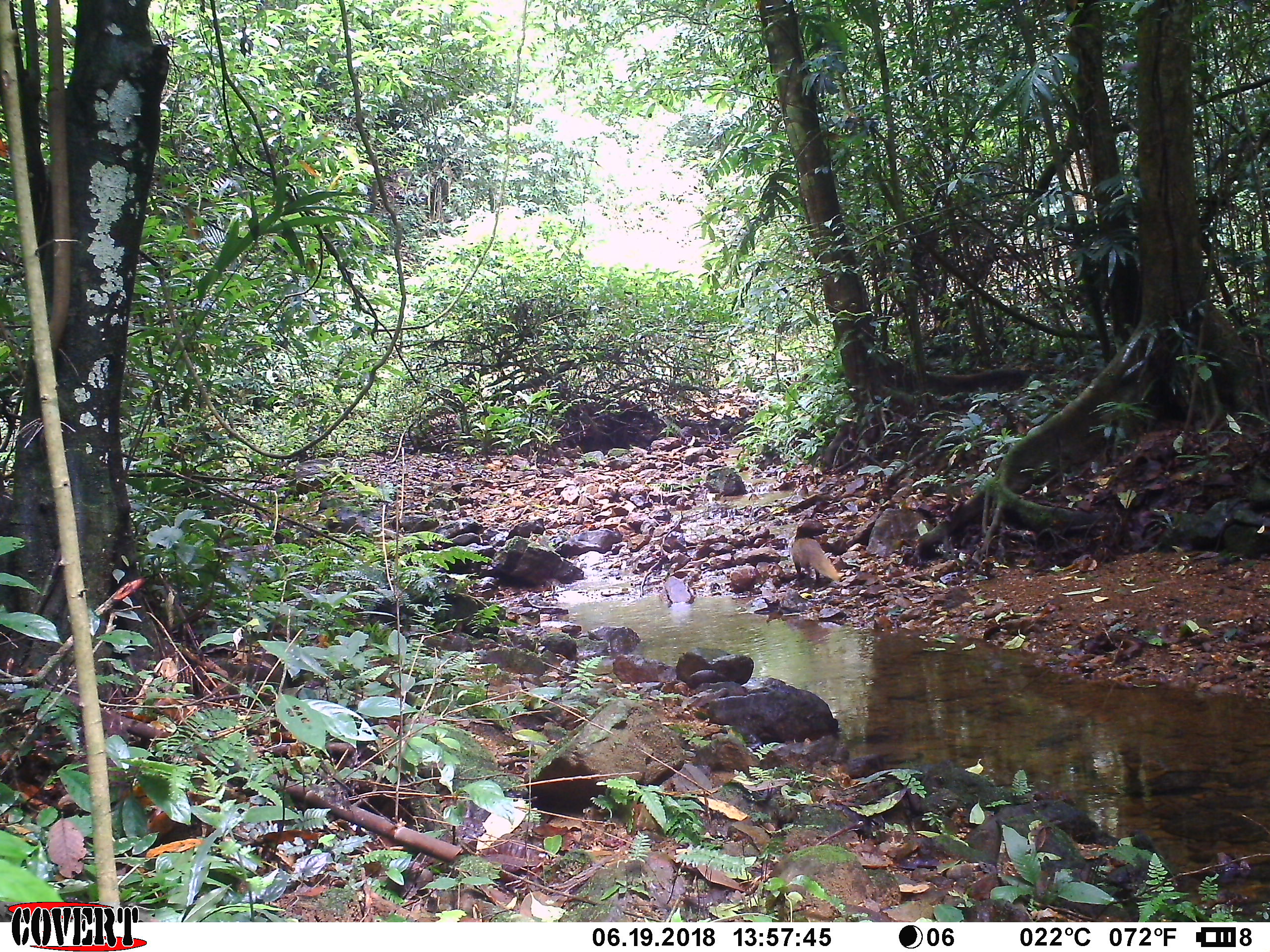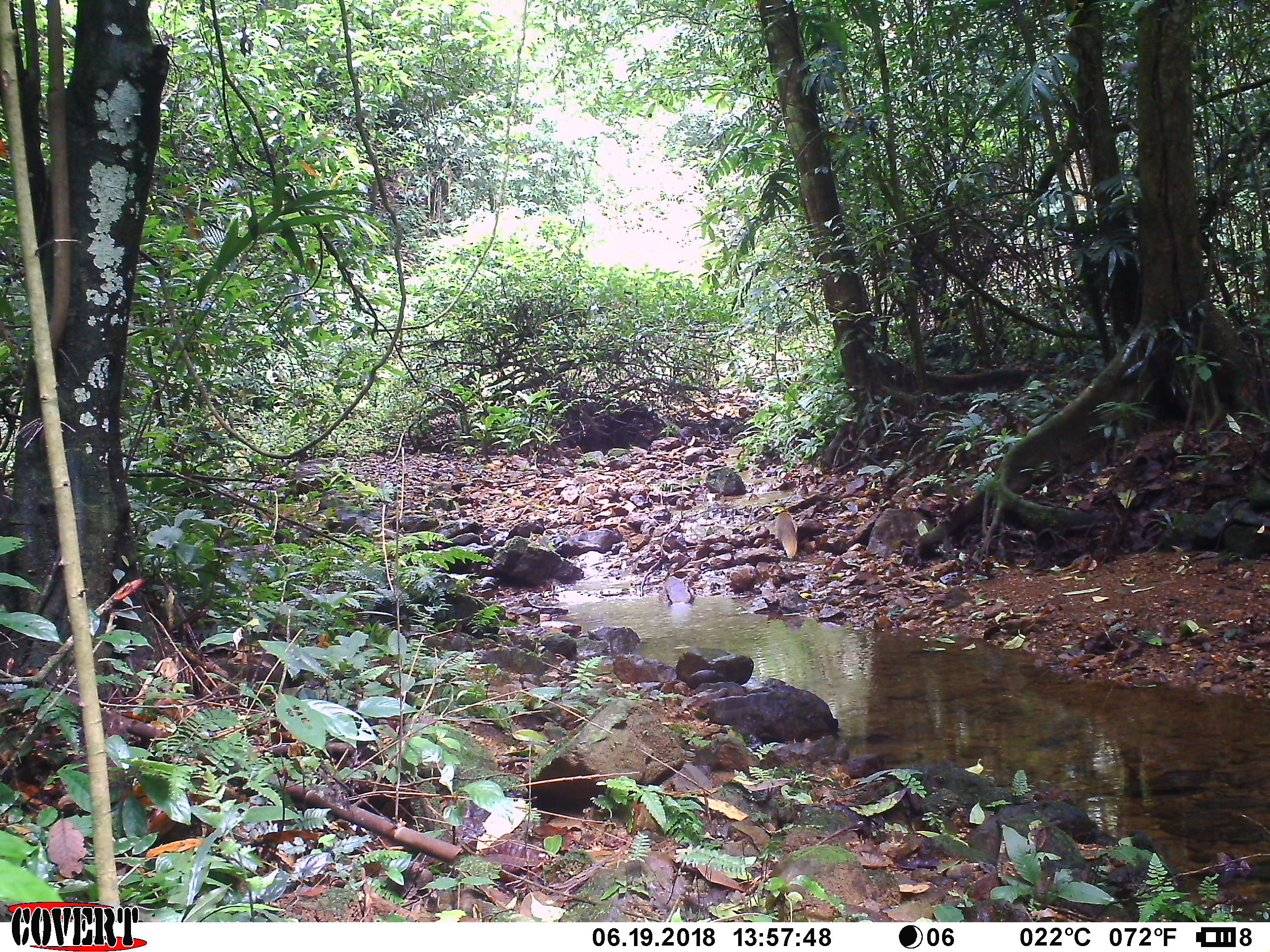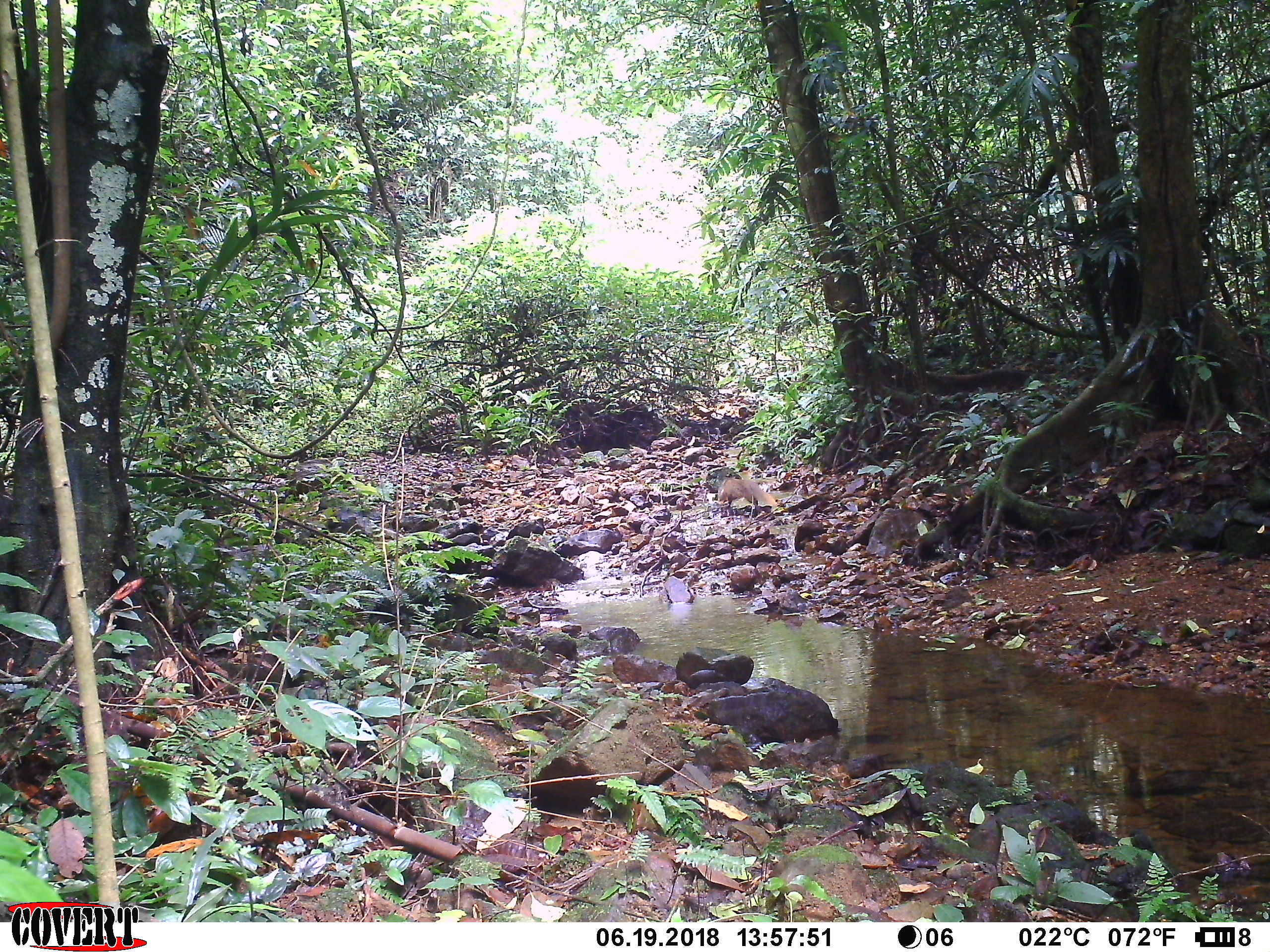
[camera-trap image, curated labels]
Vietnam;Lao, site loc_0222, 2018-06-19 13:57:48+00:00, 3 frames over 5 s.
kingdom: Animalia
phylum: Chordata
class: Mammalia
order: Carnivora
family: Herpestidae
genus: Urva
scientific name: Urva urva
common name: crab-eating mongoose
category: crab eating mongoose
Crab eating mongoose (crab-eating mongoose) (Urva urva). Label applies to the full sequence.